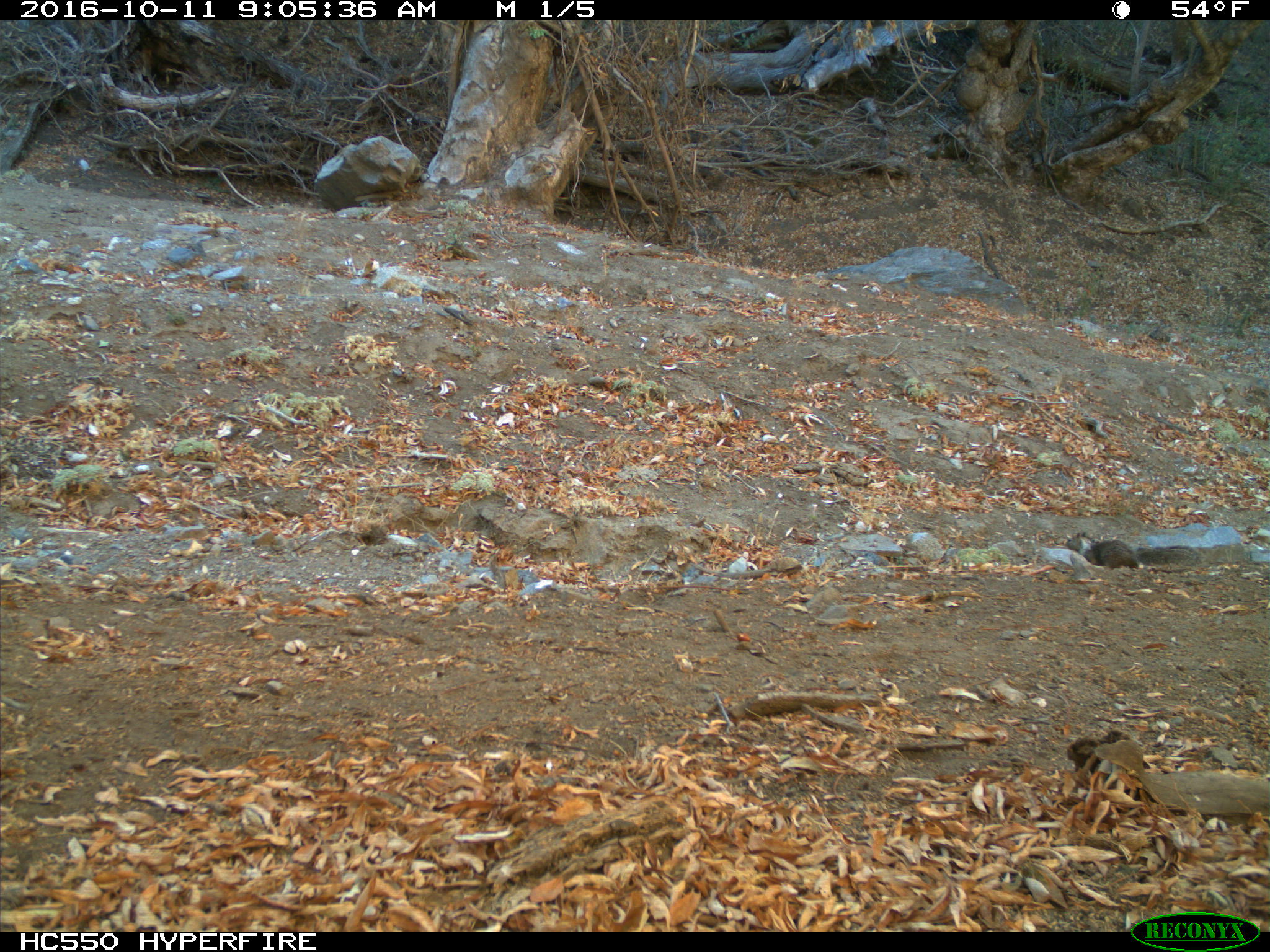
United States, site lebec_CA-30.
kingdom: Animalia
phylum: Chordata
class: Mammalia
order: Rodentia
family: Sciuridae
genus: Otospermophilus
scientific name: Otospermophilus beecheyi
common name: california ground squirrel